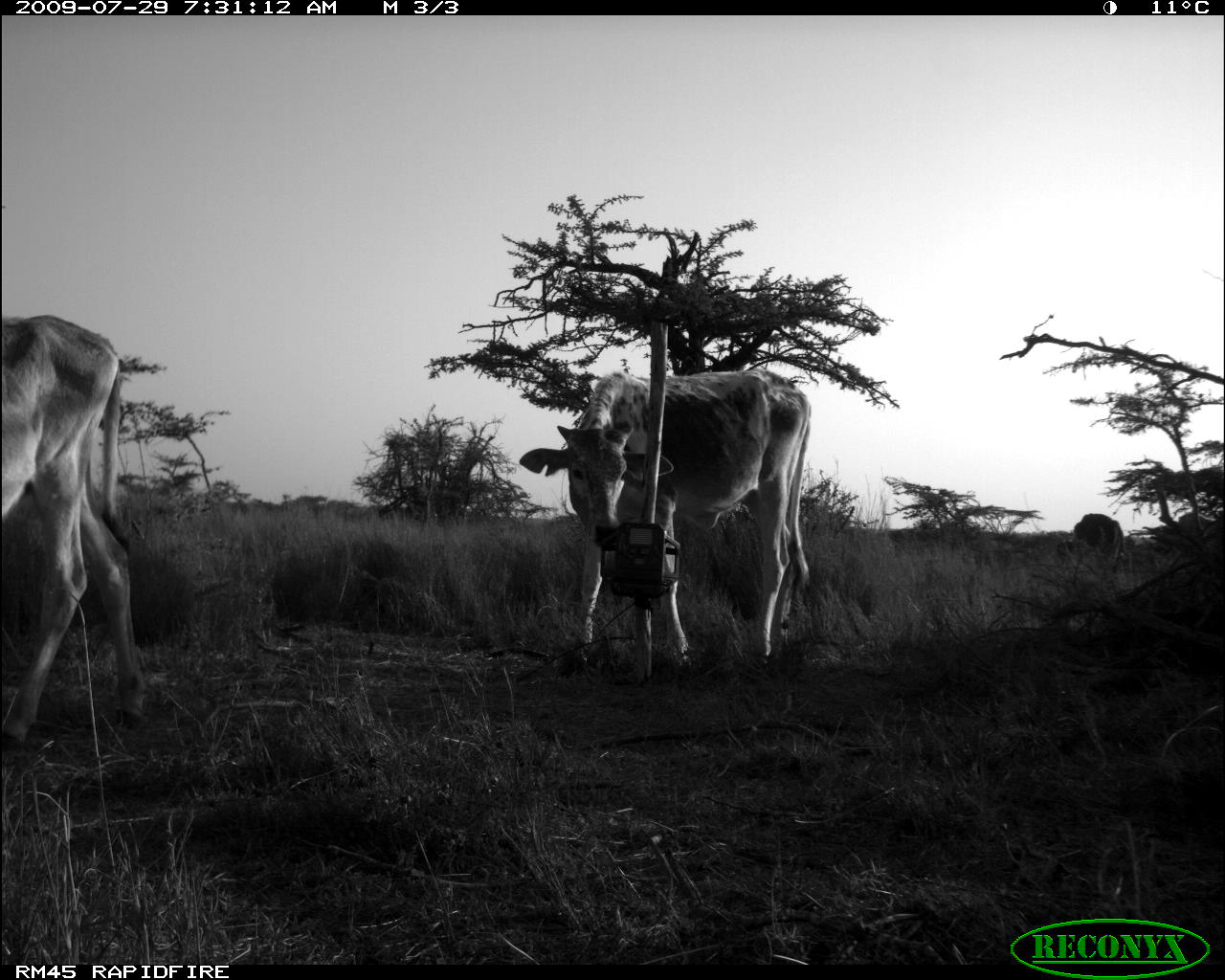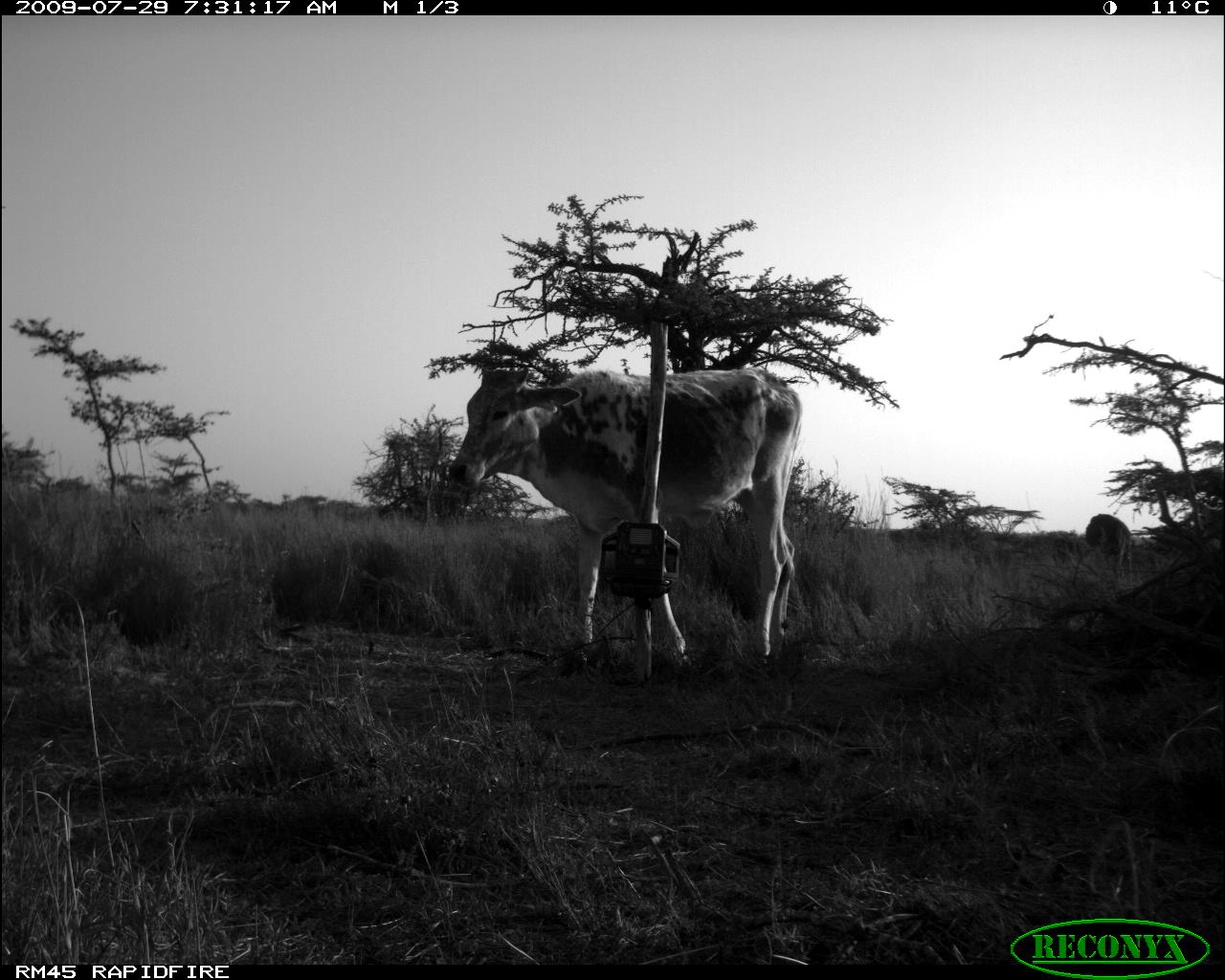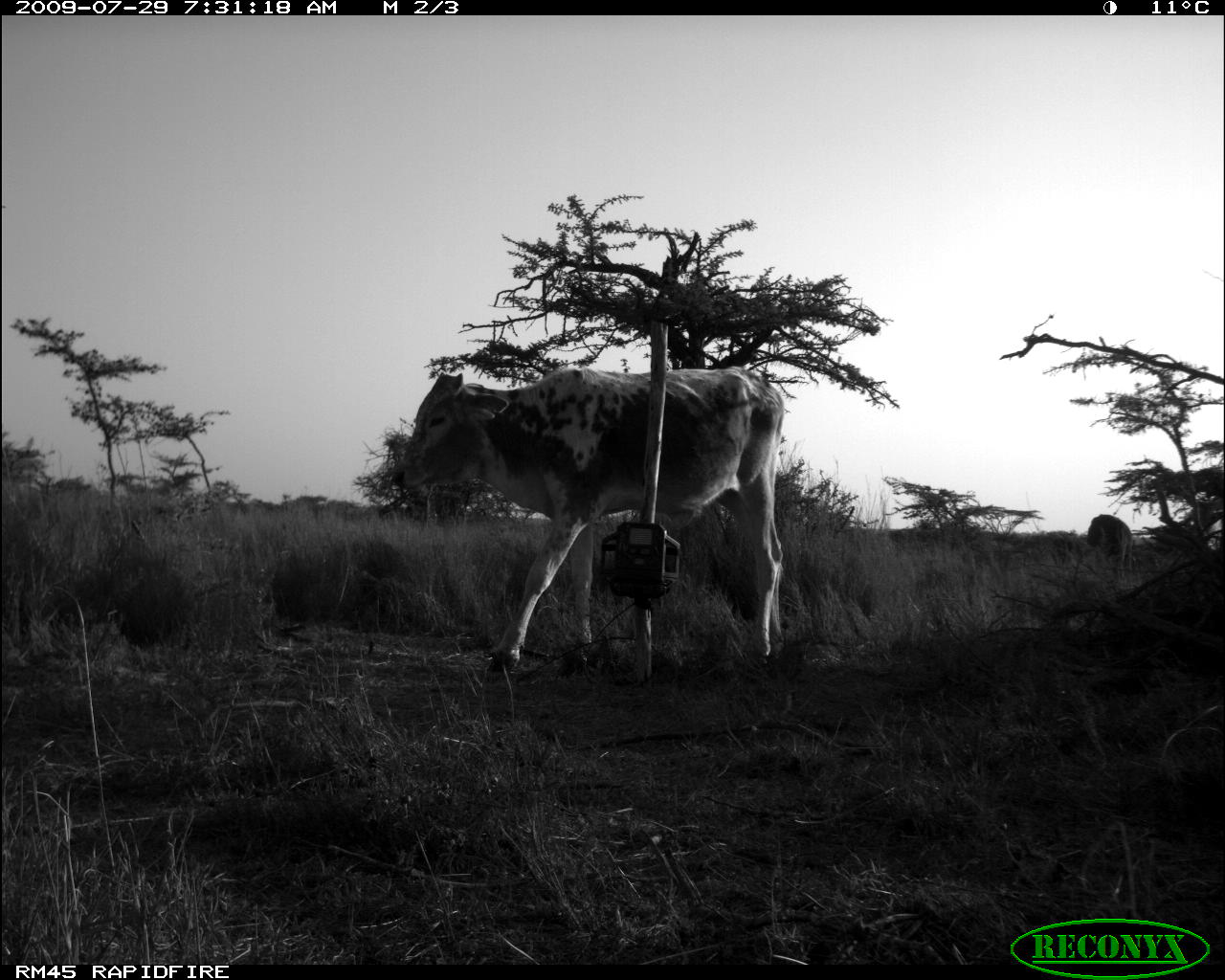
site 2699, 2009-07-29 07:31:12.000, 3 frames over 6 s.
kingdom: Animalia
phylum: Chordata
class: Mammalia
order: Artiodactyla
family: Bovidae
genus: Bos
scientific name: Bos taurus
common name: domestic cattle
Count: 4.